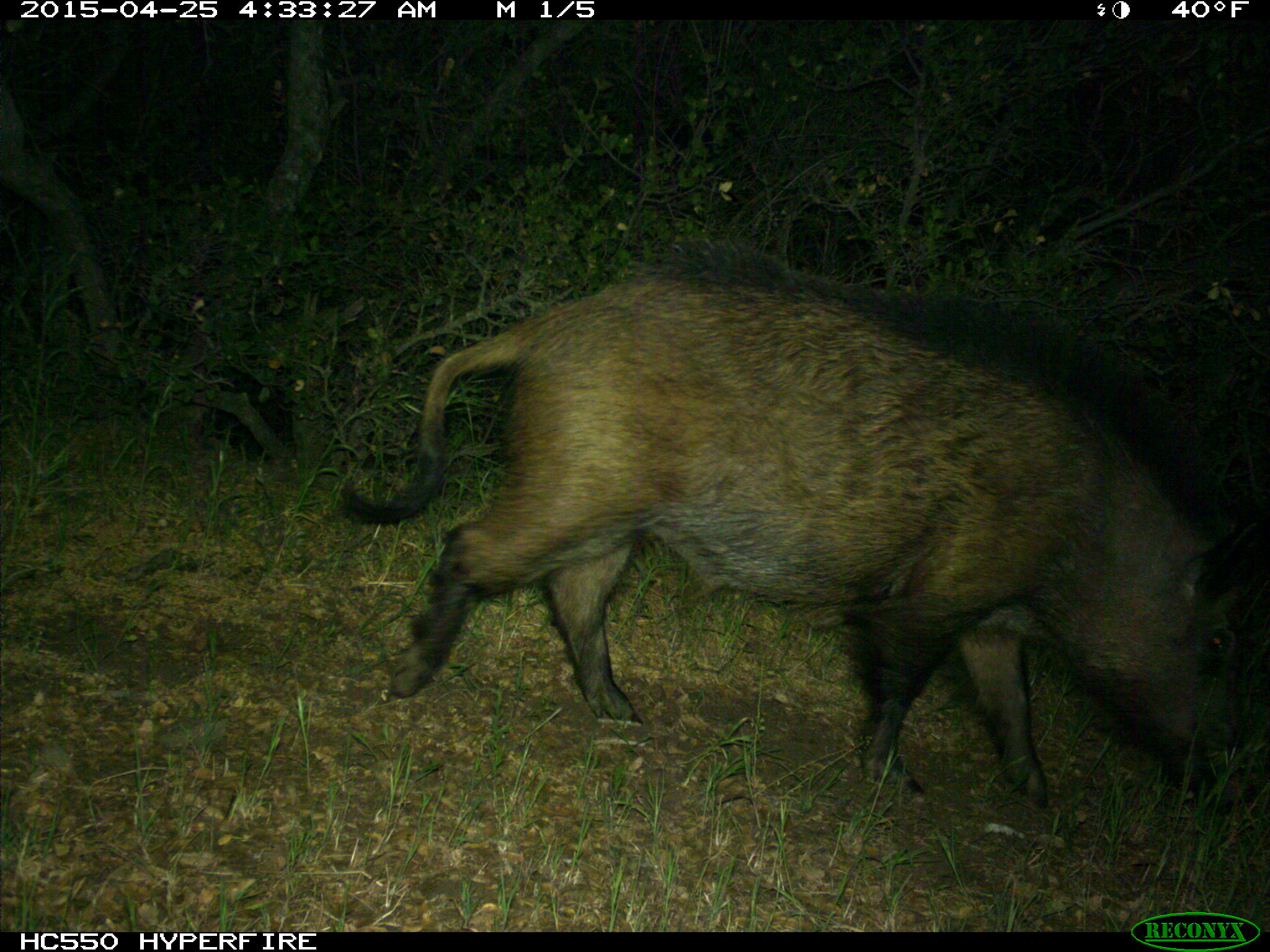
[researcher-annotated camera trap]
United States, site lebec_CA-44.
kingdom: Animalia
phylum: Chordata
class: Mammalia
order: Artiodactyla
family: Suidae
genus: Sus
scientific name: Sus scrofa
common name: wild boar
Sus scrofa (wild boar).